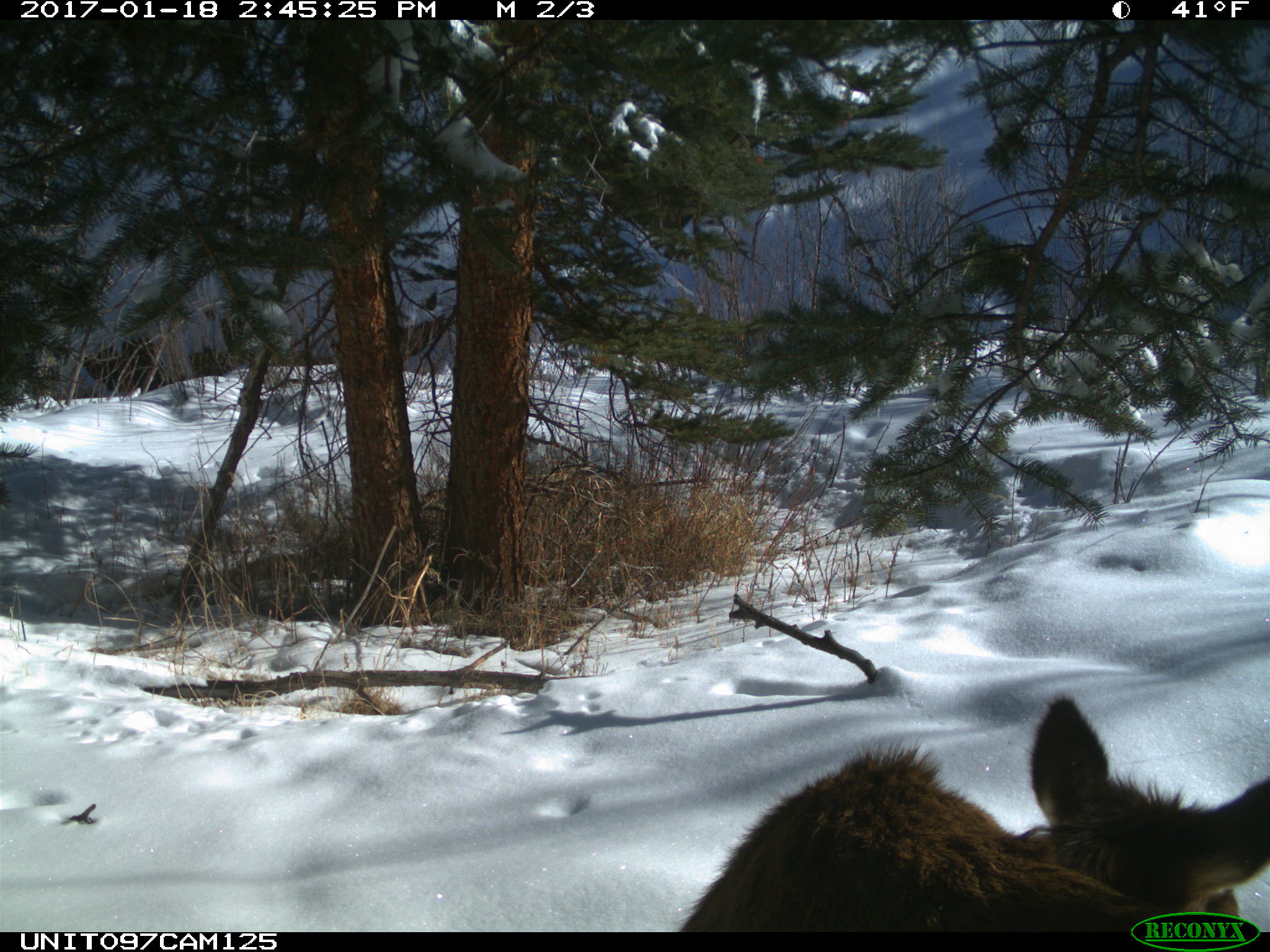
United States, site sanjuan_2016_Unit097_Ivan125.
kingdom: Animalia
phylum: Chordata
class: Mammalia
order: Artiodactyla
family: Cervidae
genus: Cervus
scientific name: Cervus elaphus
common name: red deer